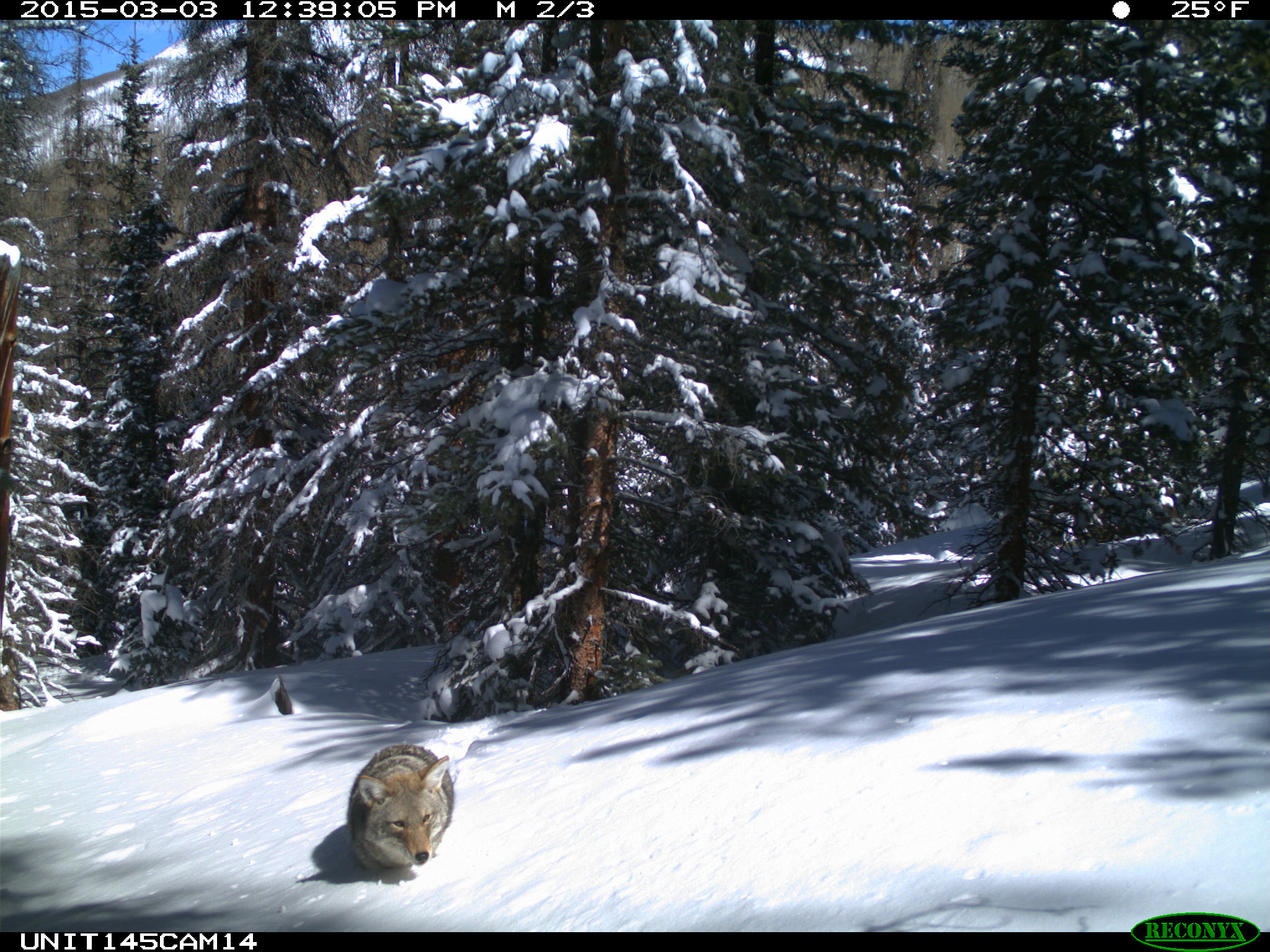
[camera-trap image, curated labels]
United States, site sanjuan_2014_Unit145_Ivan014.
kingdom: Animalia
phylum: Chordata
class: Mammalia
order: Carnivora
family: Canidae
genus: Canis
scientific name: Canis latrans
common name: coyote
Canis latrans (coyote).